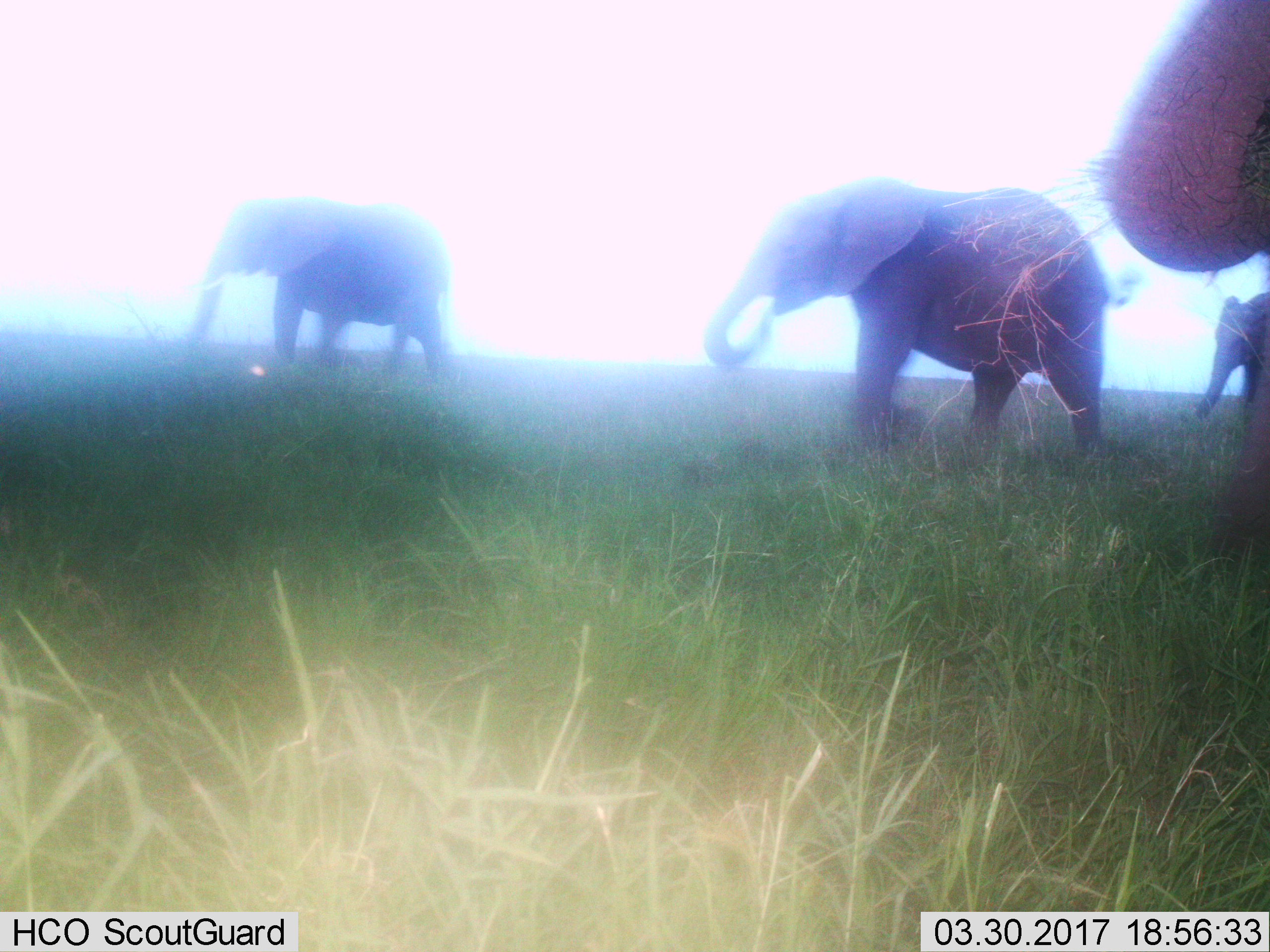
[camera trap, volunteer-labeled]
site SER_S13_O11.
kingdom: Animalia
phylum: Chordata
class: Mammalia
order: Proboscidea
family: Elephantidae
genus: Loxodonta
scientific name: Loxodonta africana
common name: african bush elephant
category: elephant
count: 4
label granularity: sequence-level